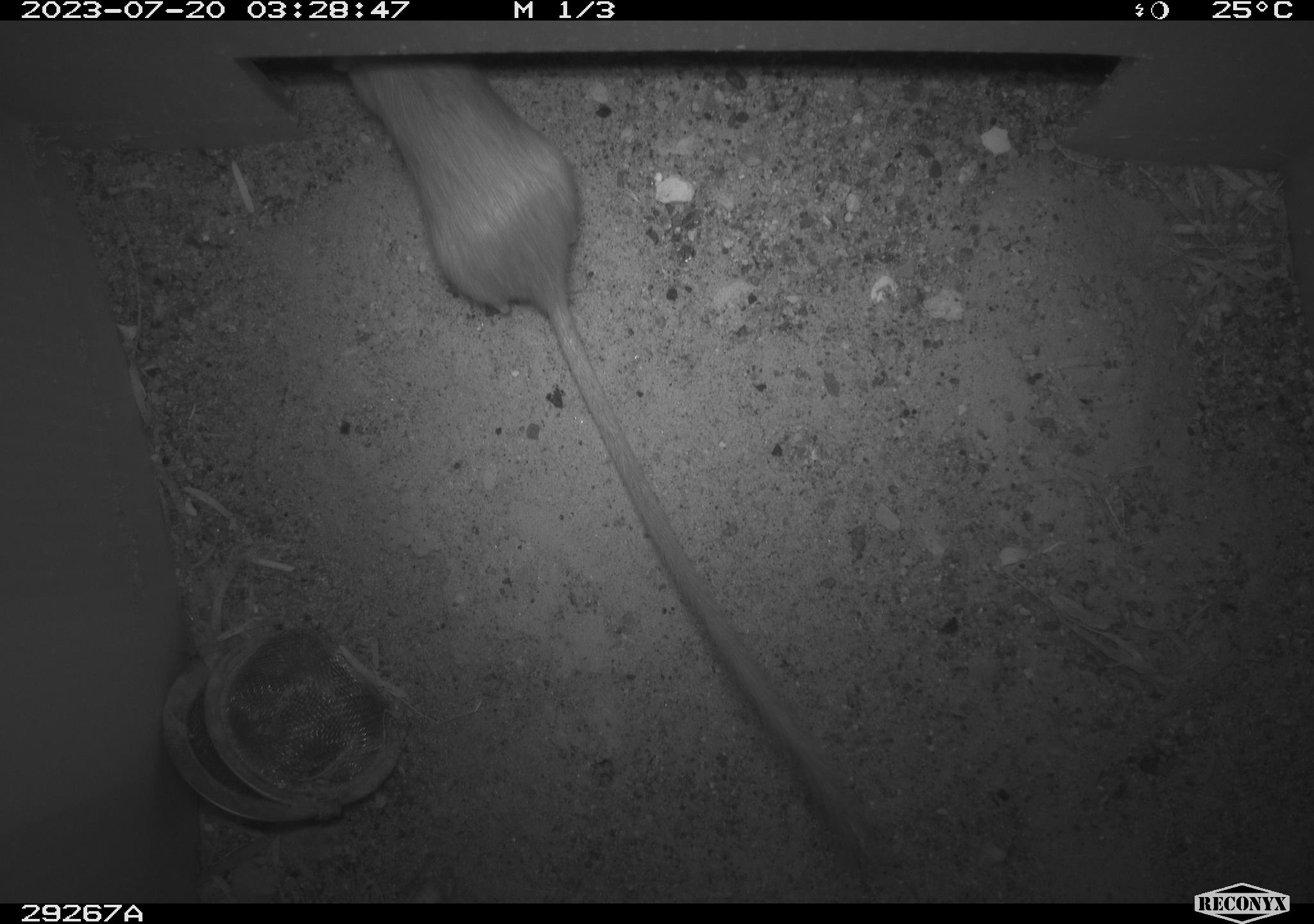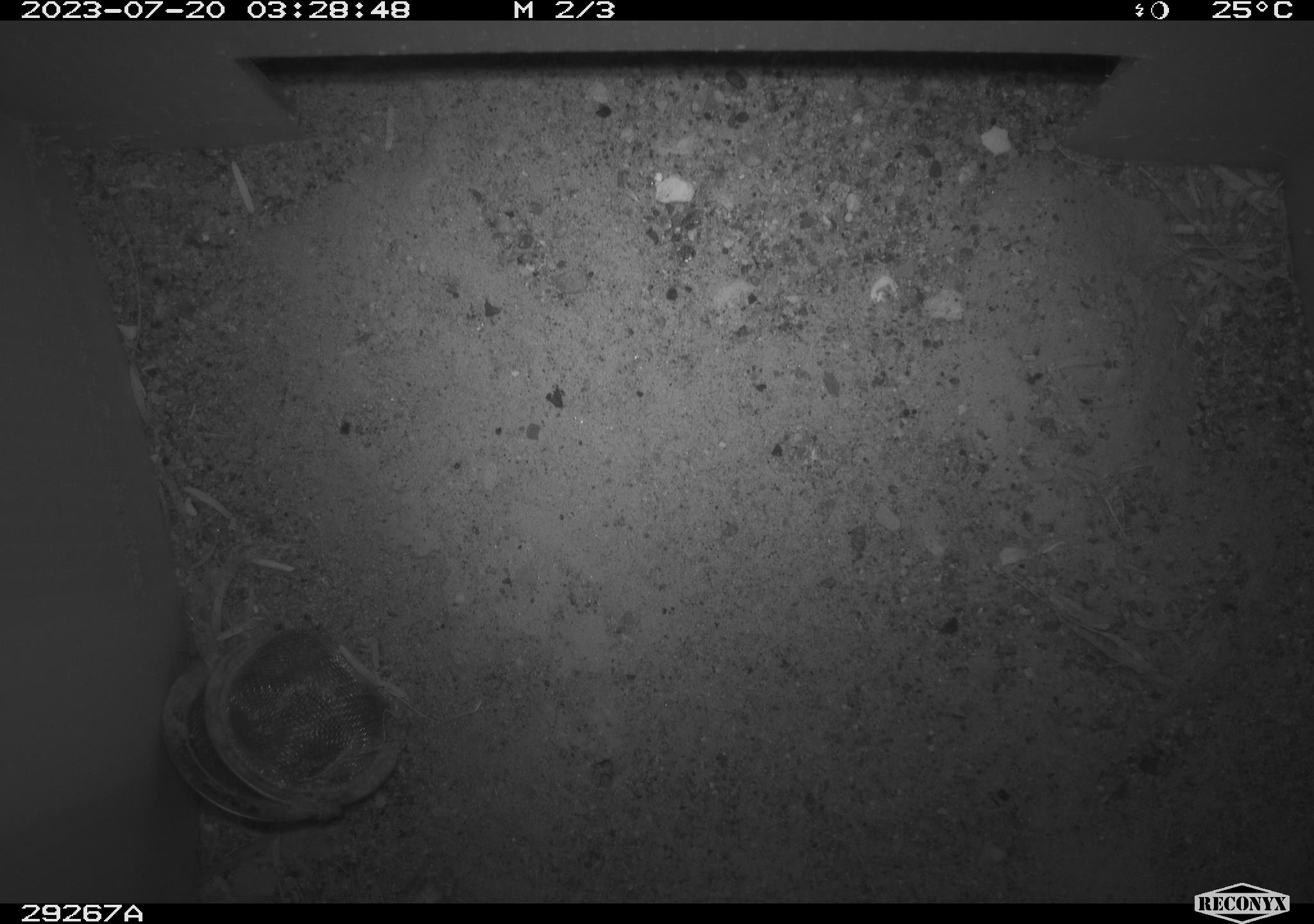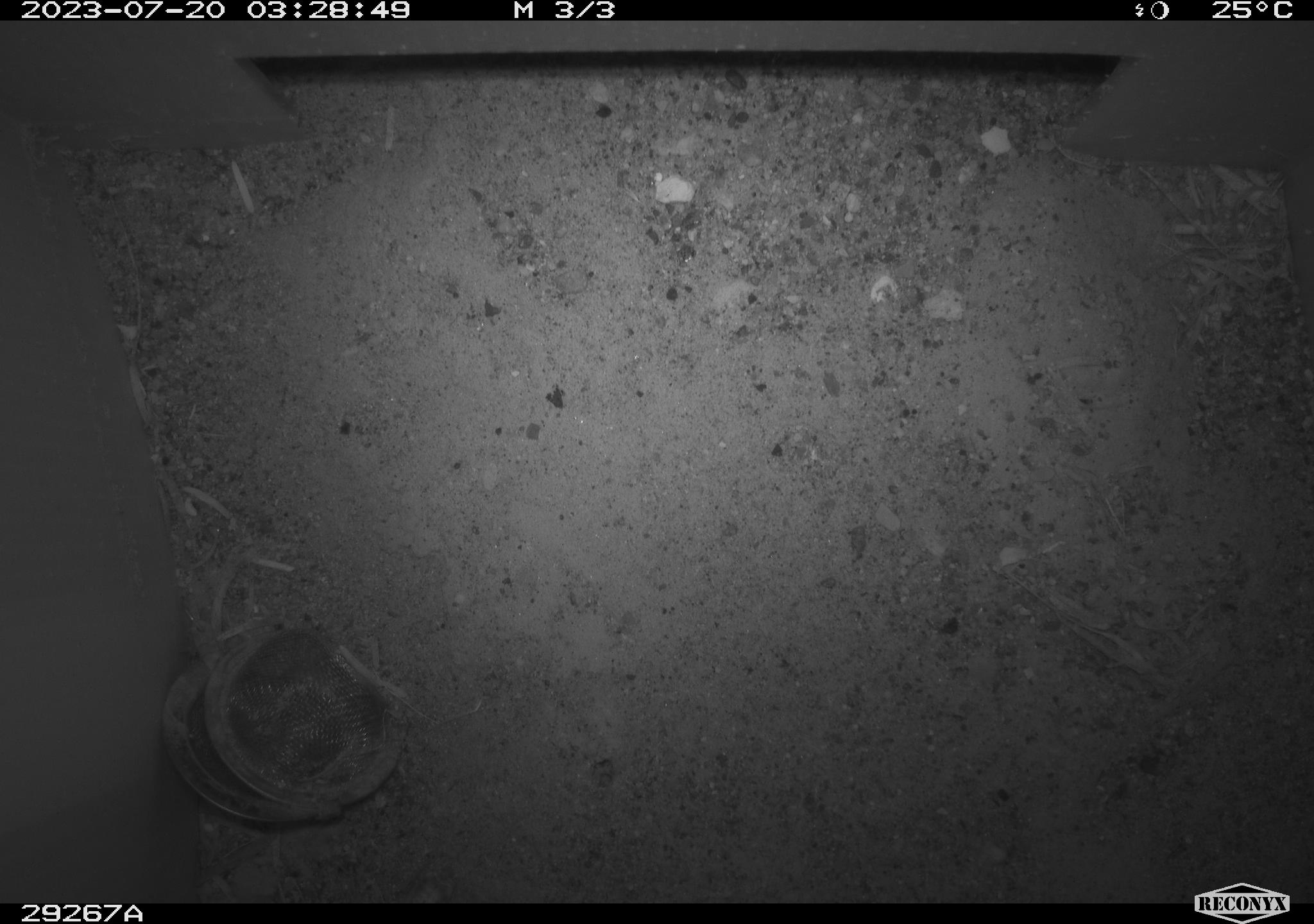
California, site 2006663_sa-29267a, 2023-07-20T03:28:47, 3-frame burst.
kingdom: Animalia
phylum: Chordata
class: Mammalia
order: Rodentia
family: Heteromyidae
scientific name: Heteromyidae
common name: kangaroo rats and pocket mice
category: heteromyidae family